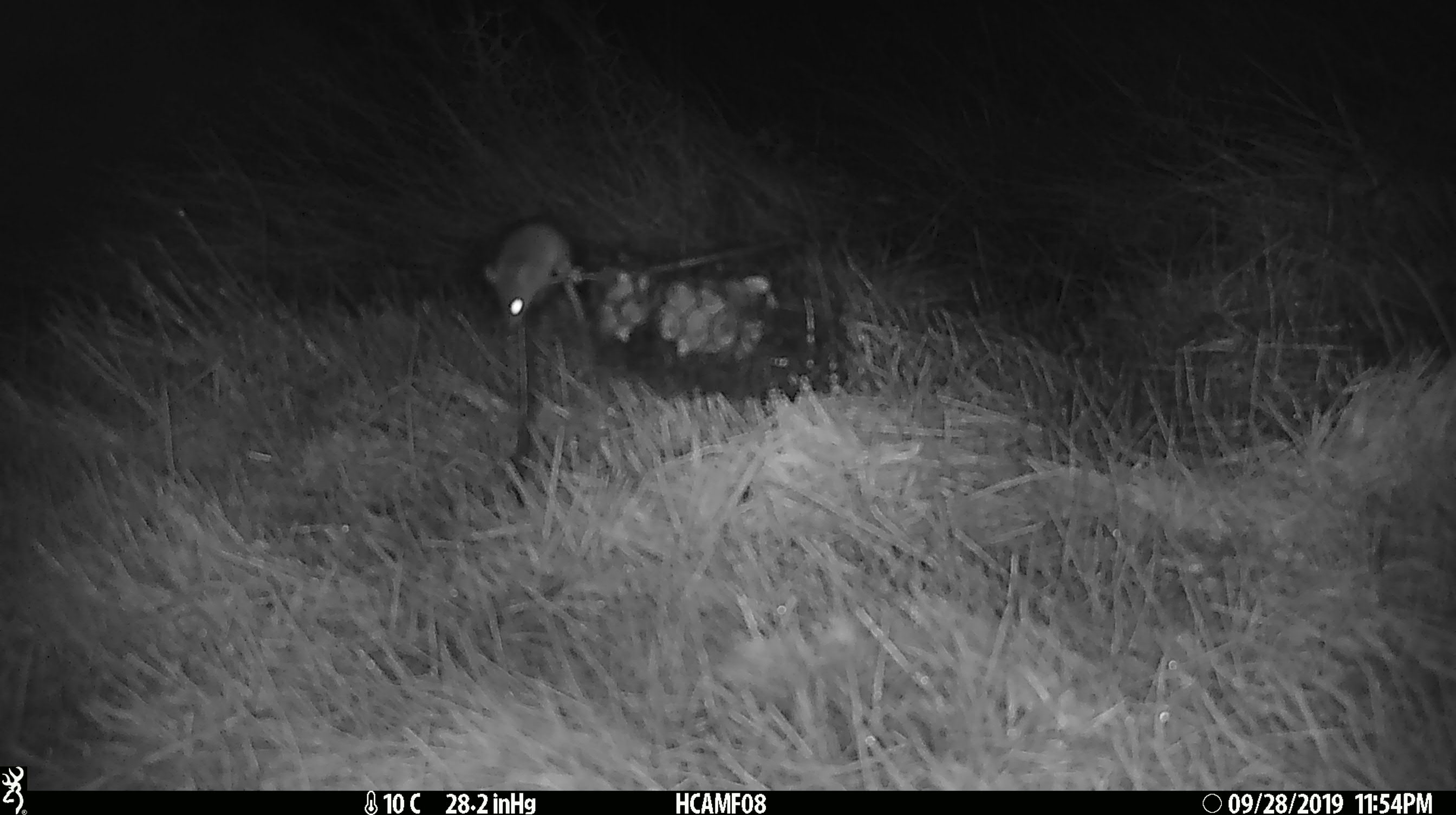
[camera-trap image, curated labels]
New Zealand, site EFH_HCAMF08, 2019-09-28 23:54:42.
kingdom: Animalia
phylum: Chordata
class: Mammalia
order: Rodentia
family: Muridae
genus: Mus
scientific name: Mus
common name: mouse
Mouse (Mus).